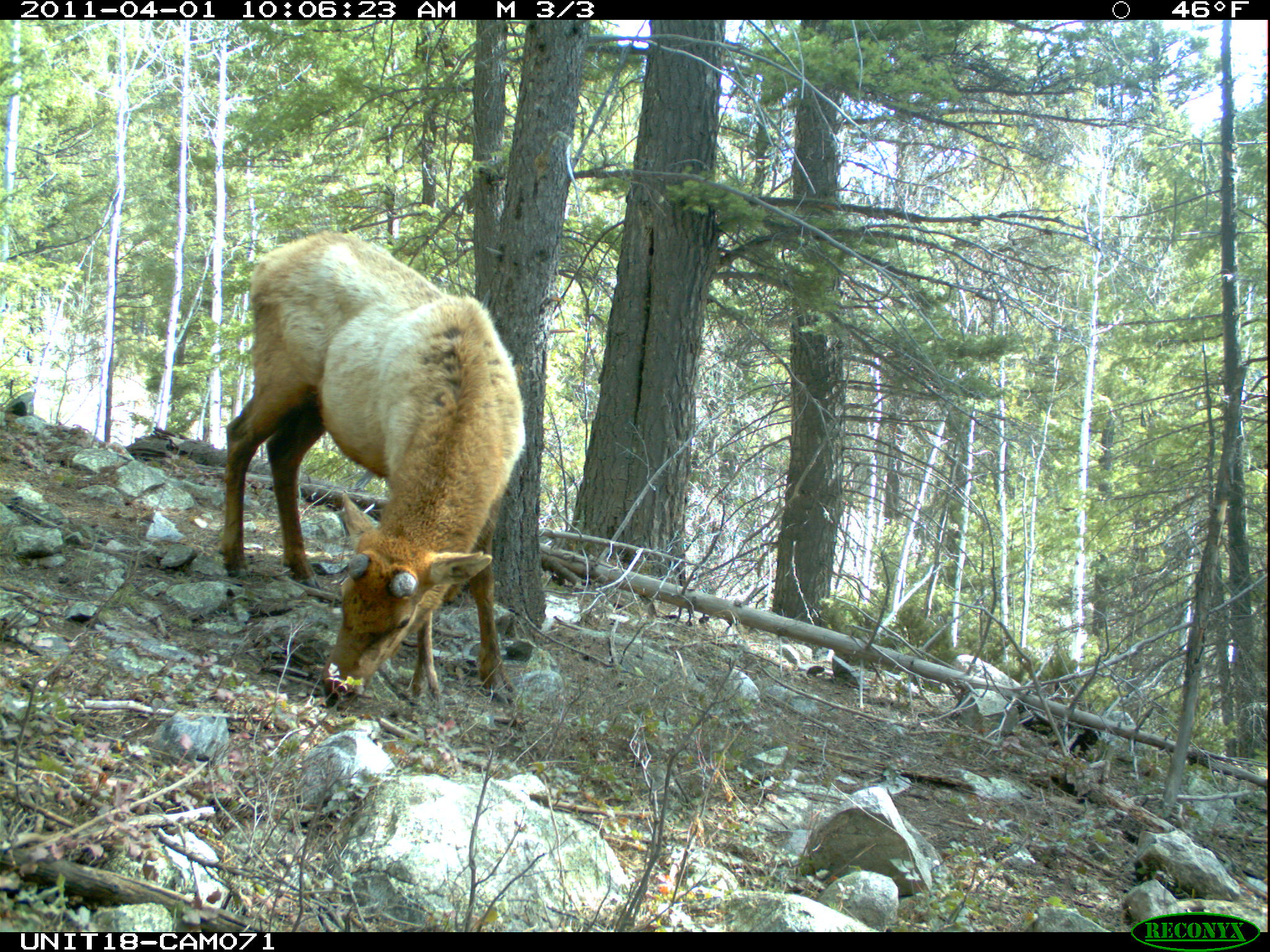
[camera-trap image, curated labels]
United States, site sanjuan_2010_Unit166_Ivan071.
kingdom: Animalia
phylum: Chordata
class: Mammalia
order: Artiodactyla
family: Cervidae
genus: Cervus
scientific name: Cervus elaphus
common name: red deer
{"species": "Cervus elaphus (red deer)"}